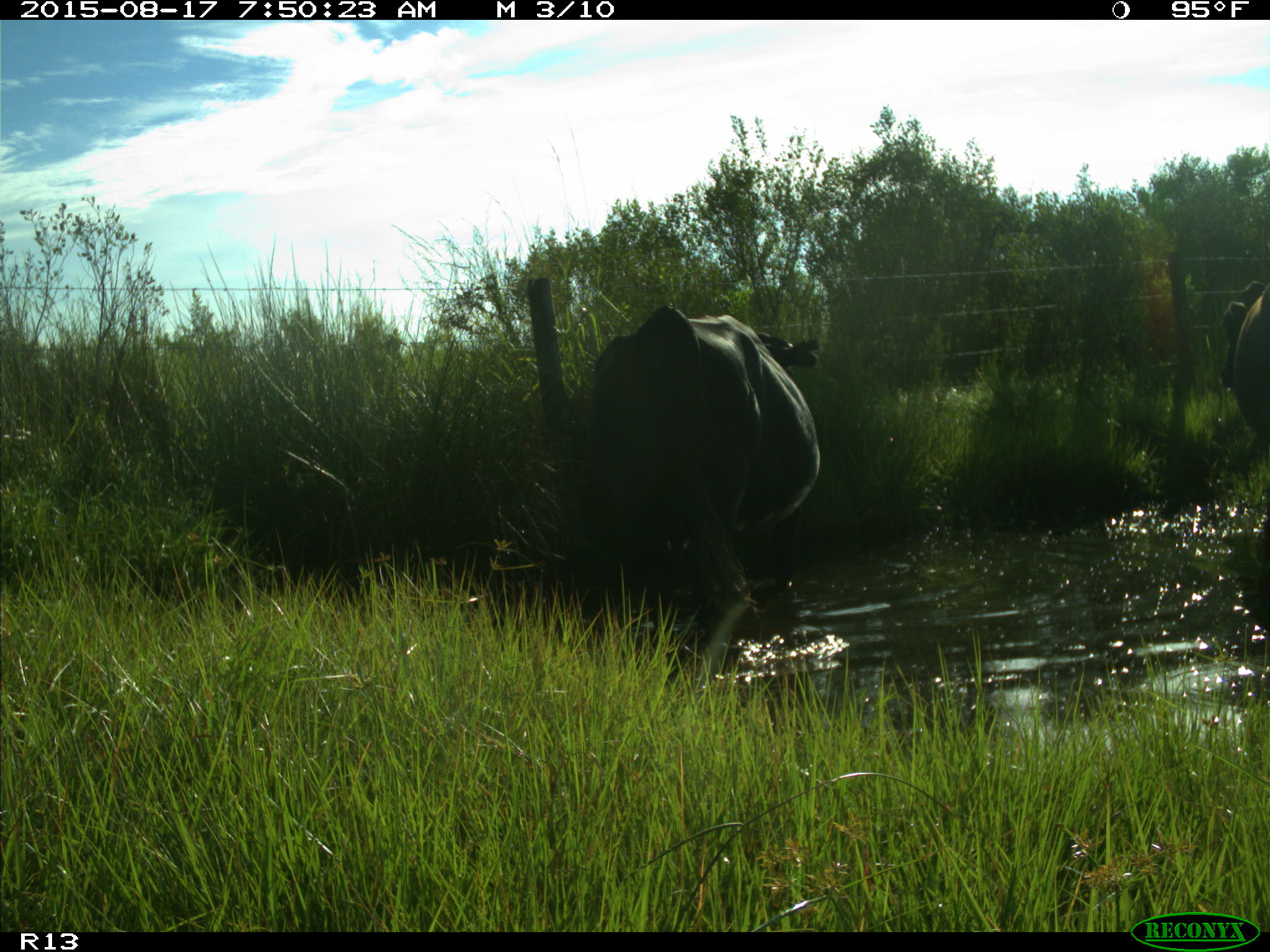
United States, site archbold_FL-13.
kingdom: Animalia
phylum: Chordata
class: Mammalia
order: Artiodactyla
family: Bovidae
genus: Bos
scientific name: Bos taurus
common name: domestic cow